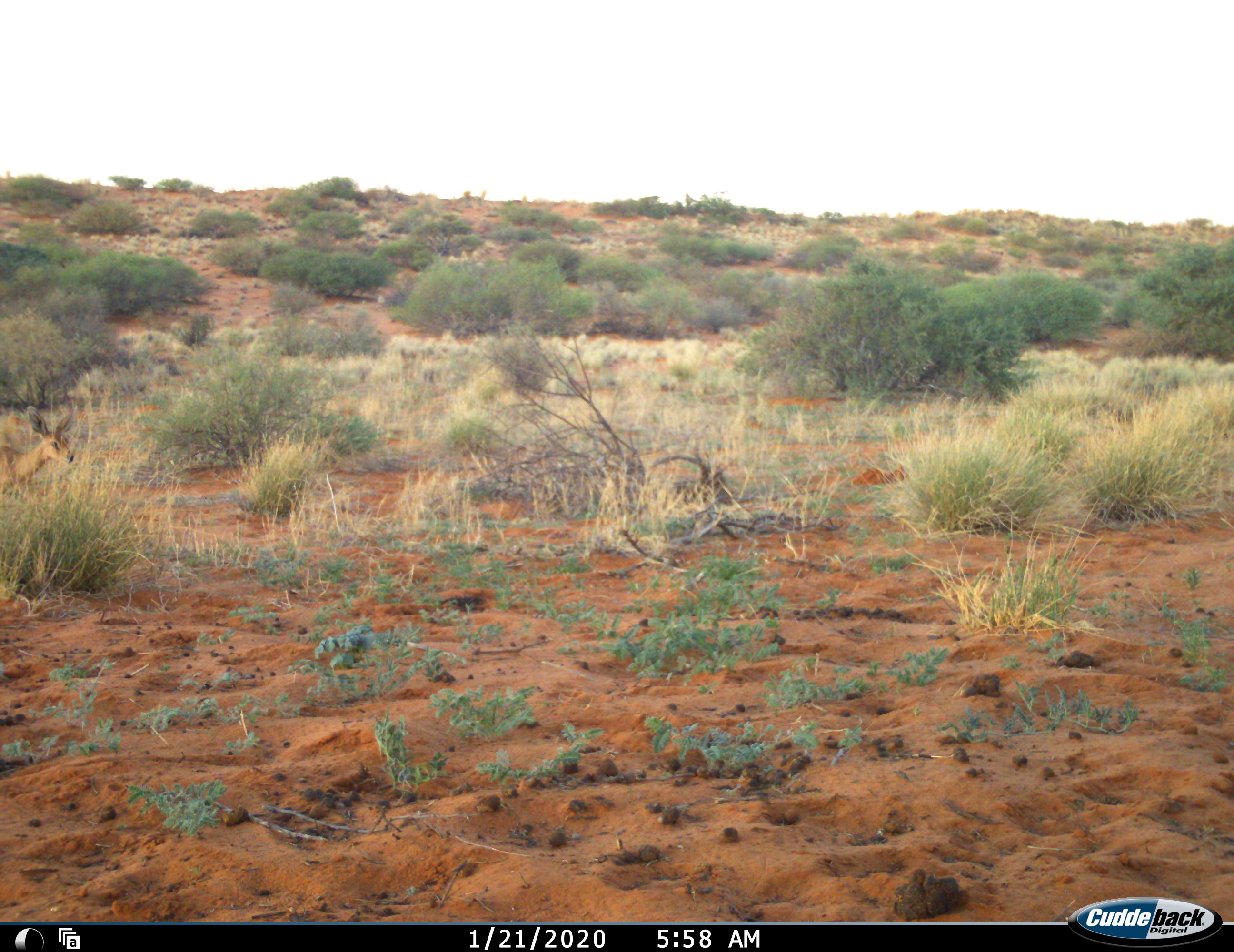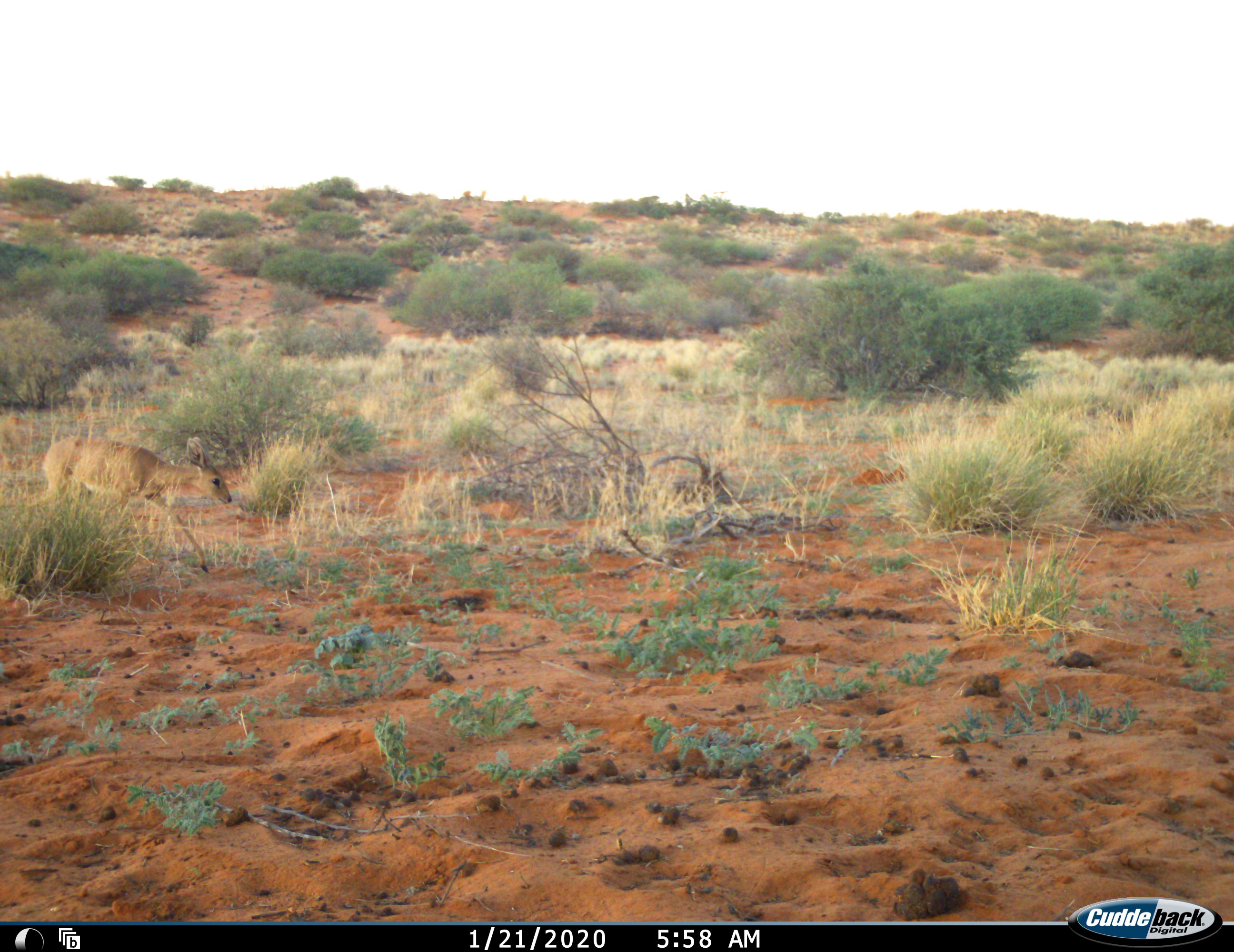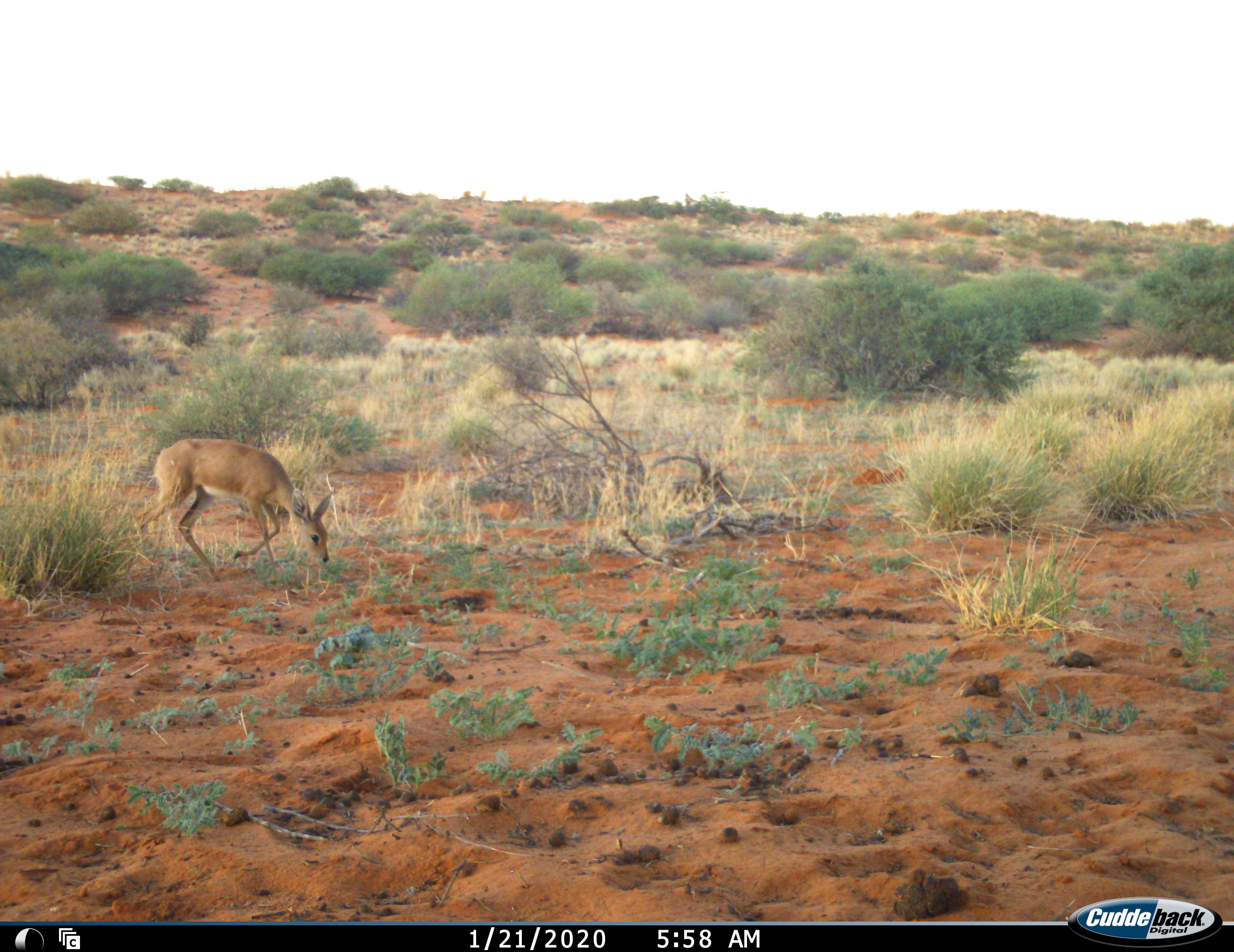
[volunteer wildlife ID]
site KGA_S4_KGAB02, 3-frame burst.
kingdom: Animalia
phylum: Chordata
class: Mammalia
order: Artiodactyla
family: Bovidae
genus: Raphicerus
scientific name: Raphicerus campestris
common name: steenbok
Steenbok (Raphicerus campestris), count 1. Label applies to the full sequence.